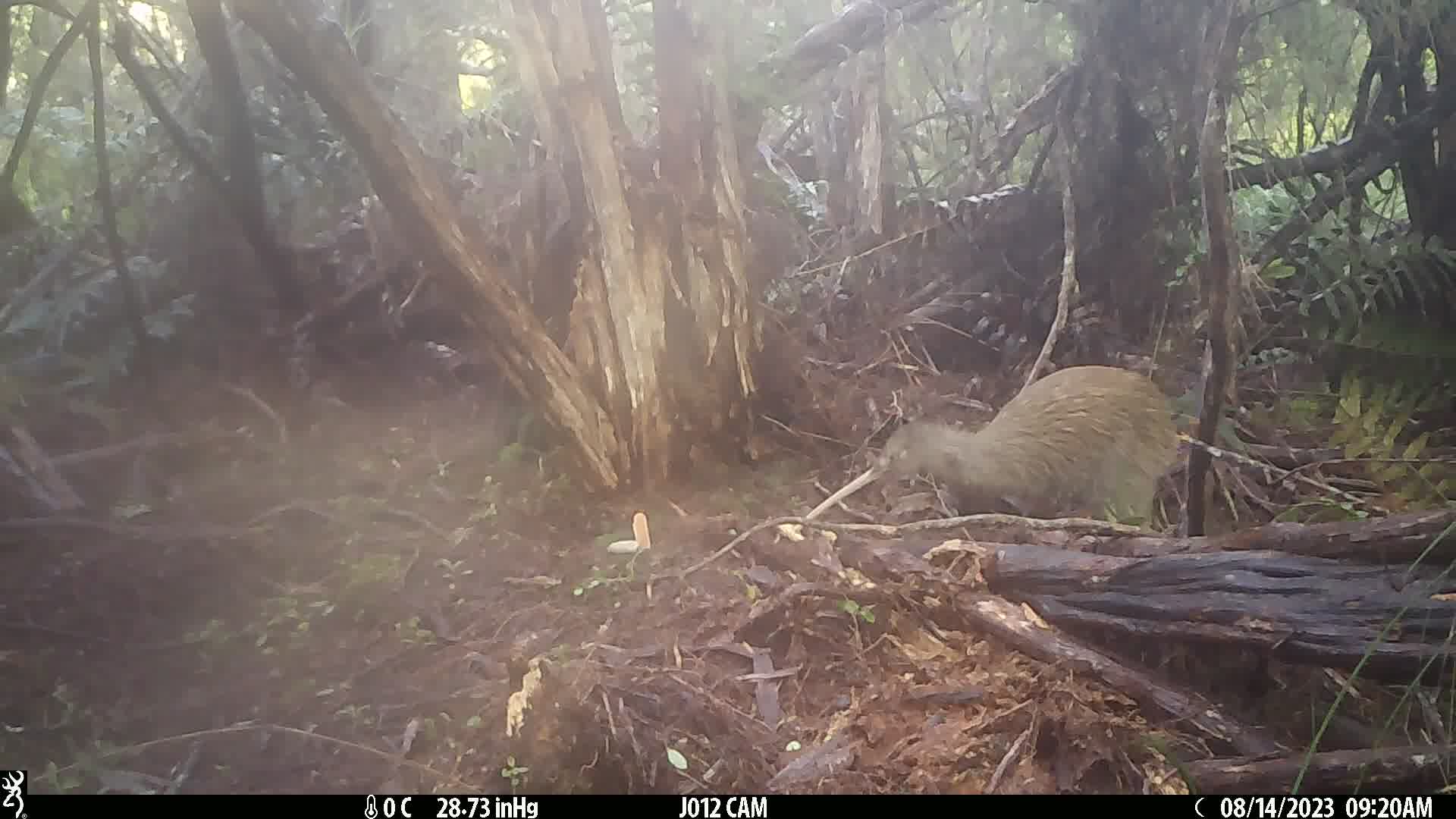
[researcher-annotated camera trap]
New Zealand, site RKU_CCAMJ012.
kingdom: Animalia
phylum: Chordata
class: Aves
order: Apterygiformes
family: Apterygidae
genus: Apteryx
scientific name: Apteryx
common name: kiwi